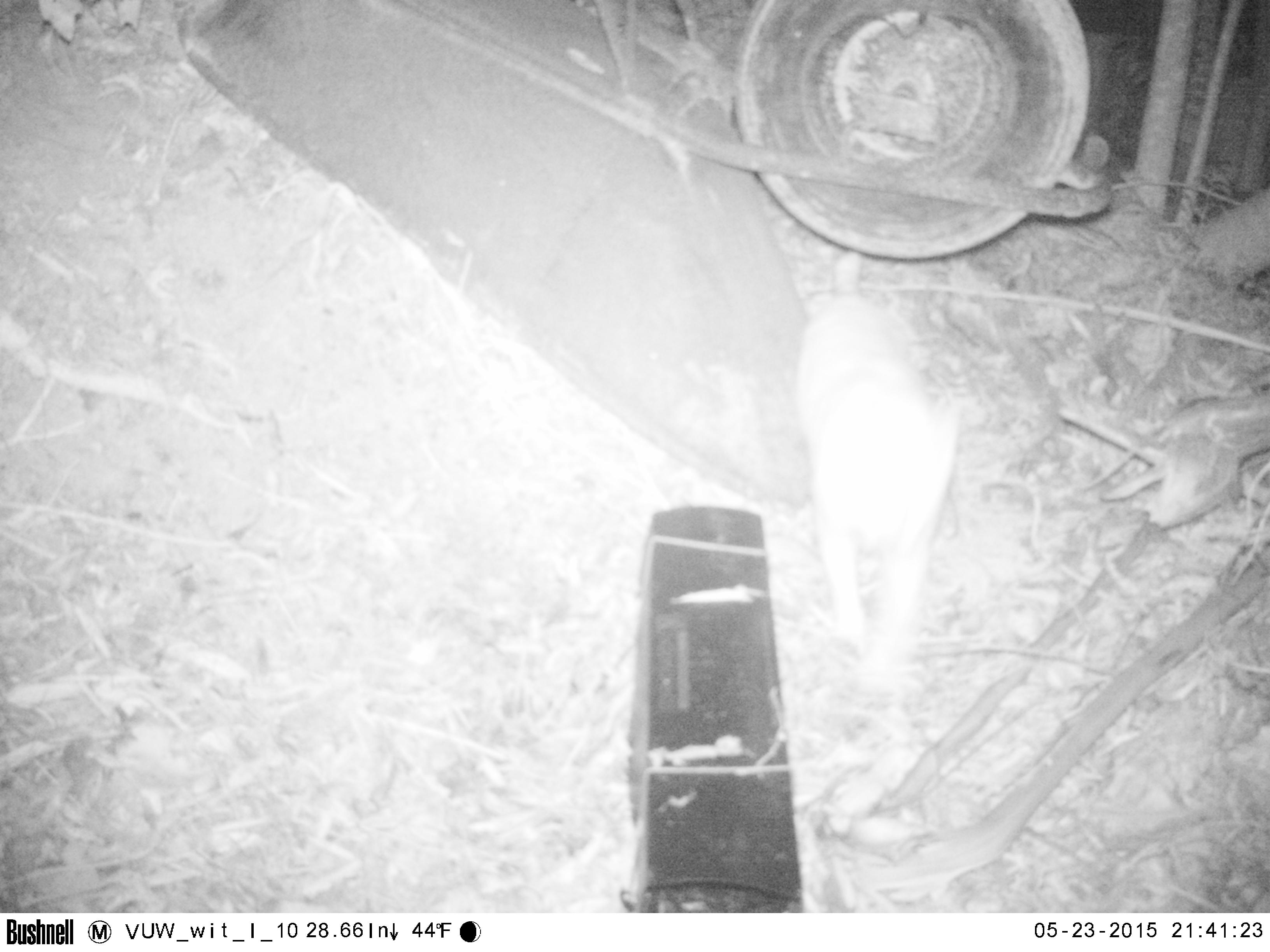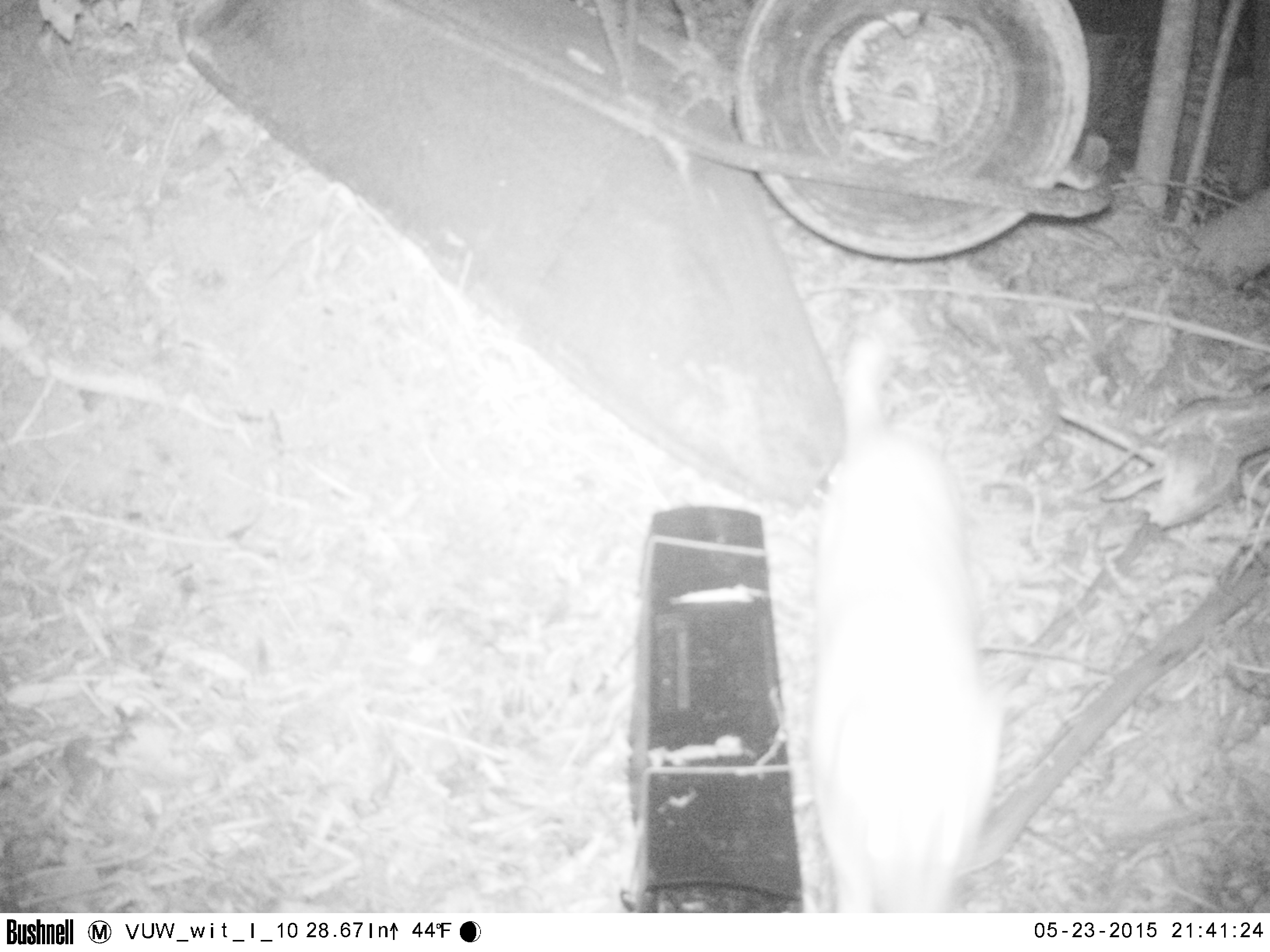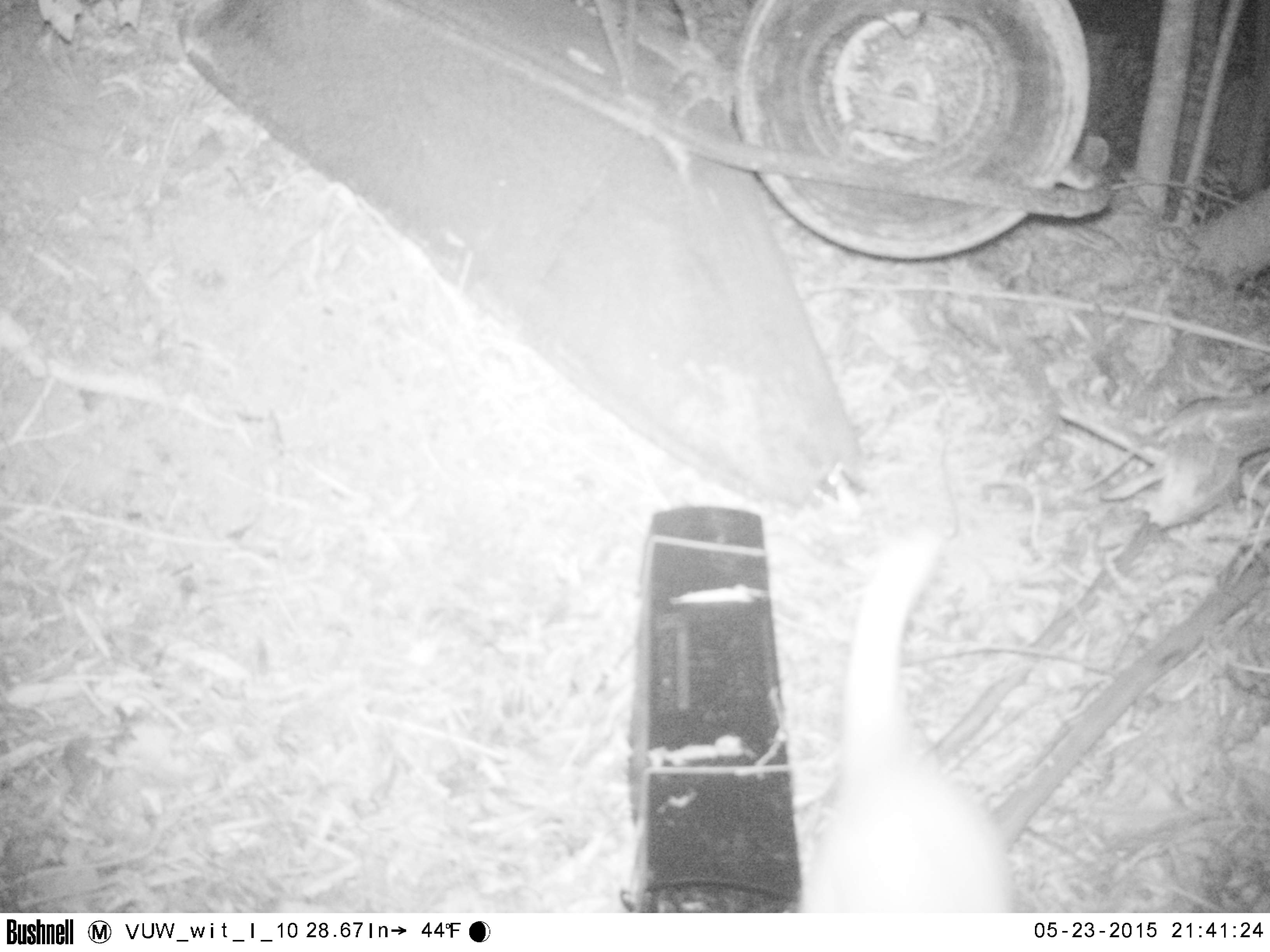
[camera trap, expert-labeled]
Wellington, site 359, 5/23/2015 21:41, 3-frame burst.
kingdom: Animalia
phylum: Chordata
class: Mammalia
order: Carnivora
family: Felidae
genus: Felis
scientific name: Felis catus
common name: cat